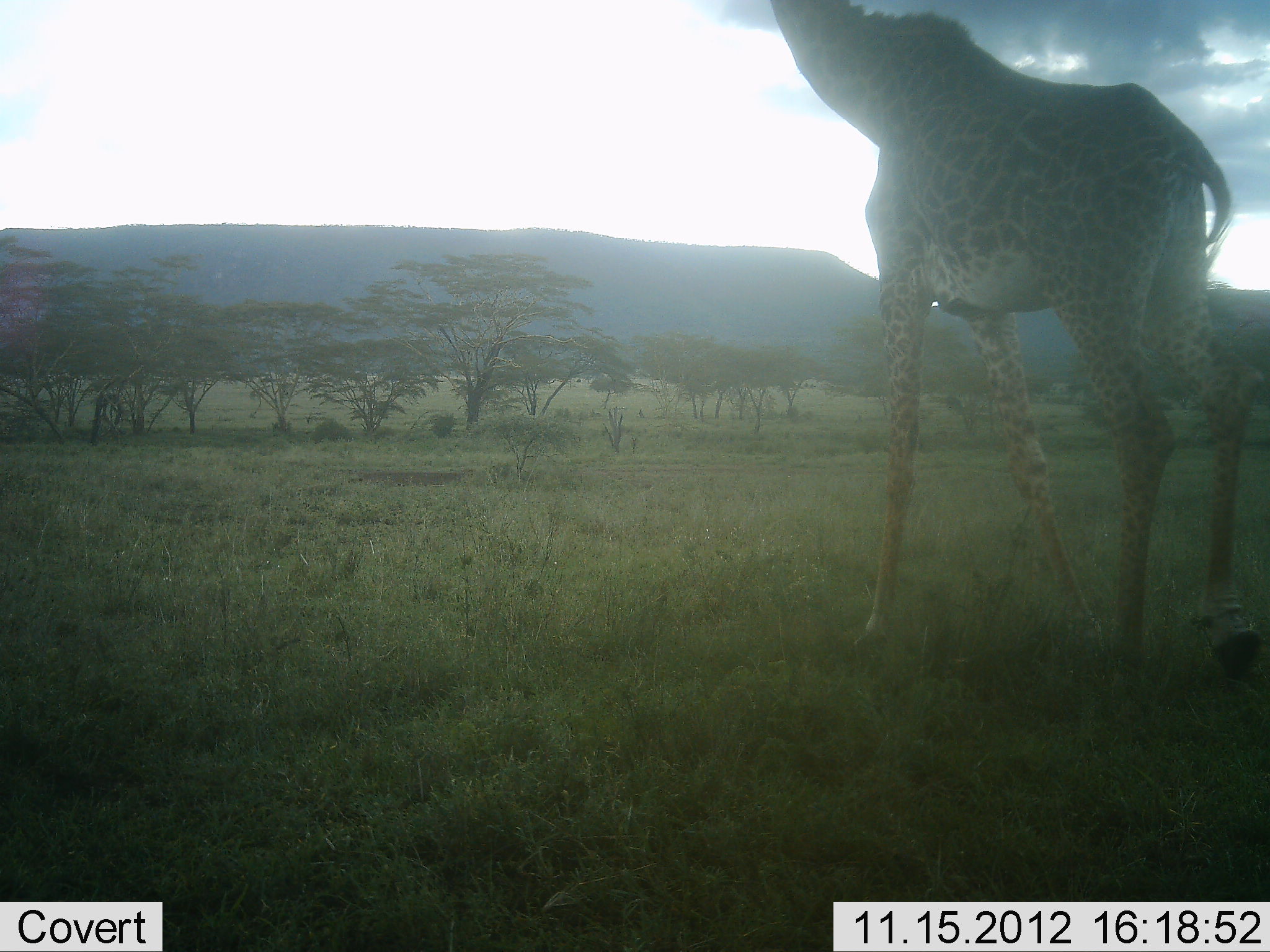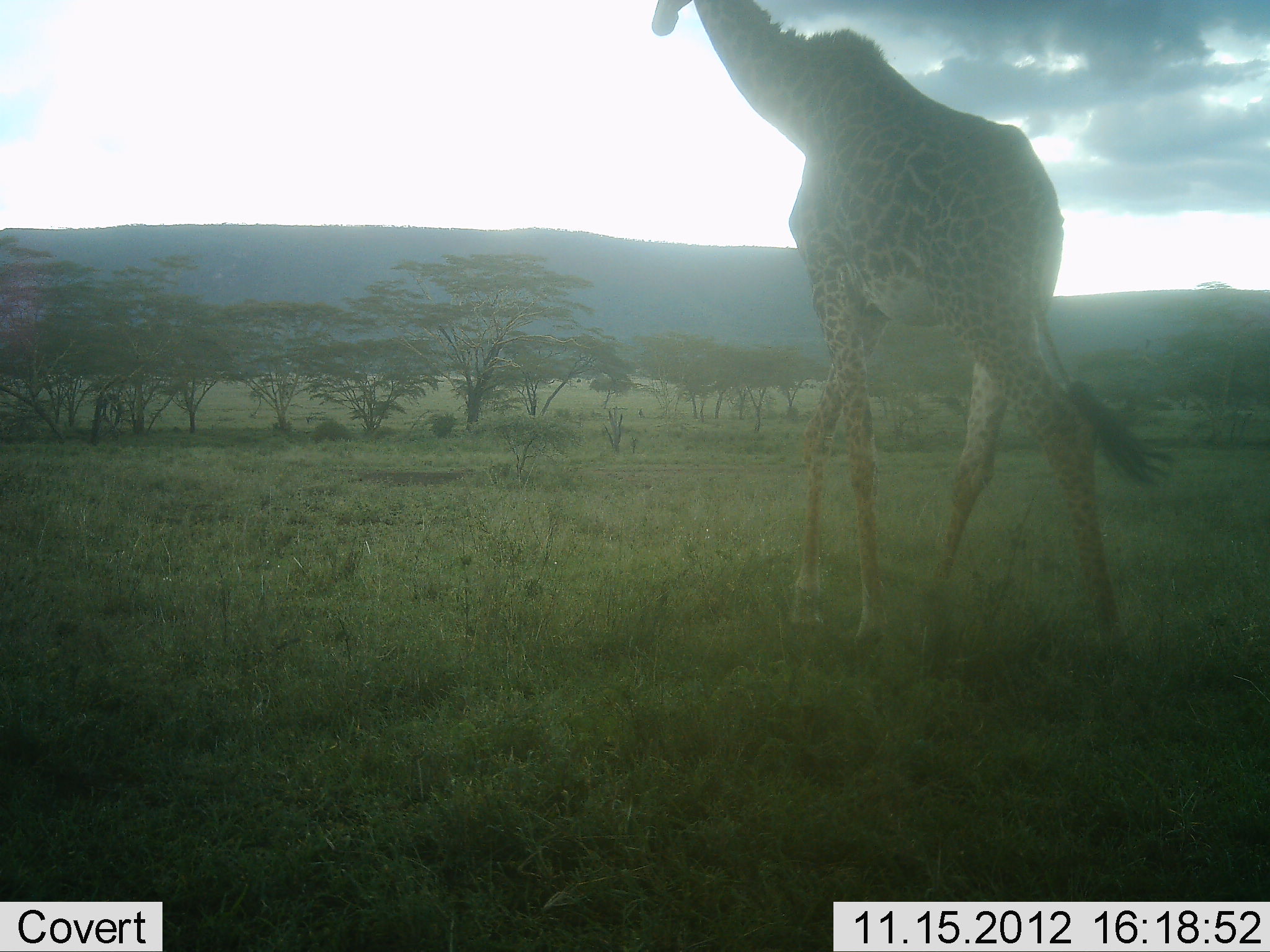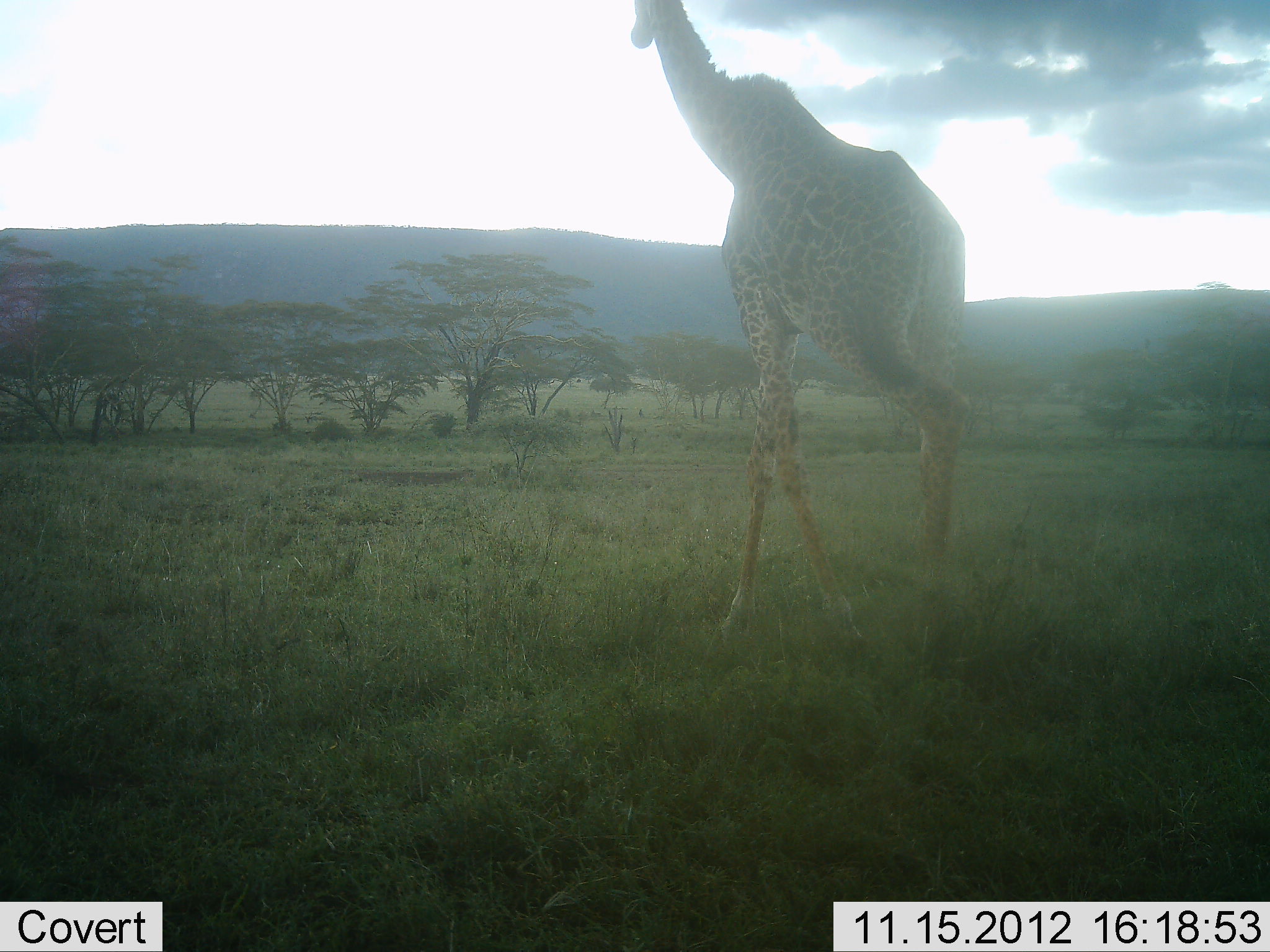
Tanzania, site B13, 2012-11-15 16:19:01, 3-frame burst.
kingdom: Animalia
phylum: Chordata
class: Mammalia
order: Artiodactyla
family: Giraffidae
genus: Giraffa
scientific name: Giraffa camelopardalis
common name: giraffe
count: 1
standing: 0%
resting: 0%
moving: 100%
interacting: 0%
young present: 0%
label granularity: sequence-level